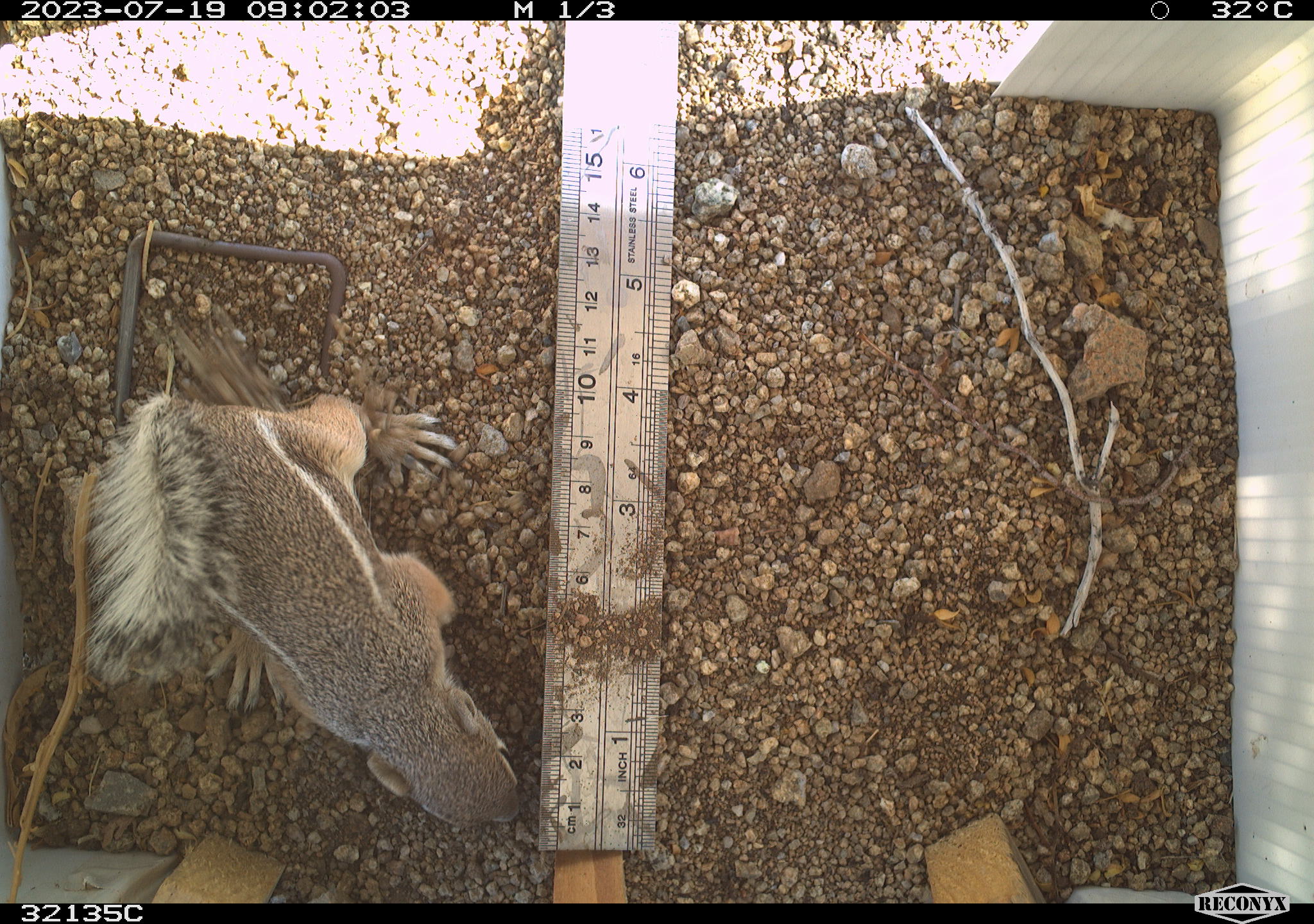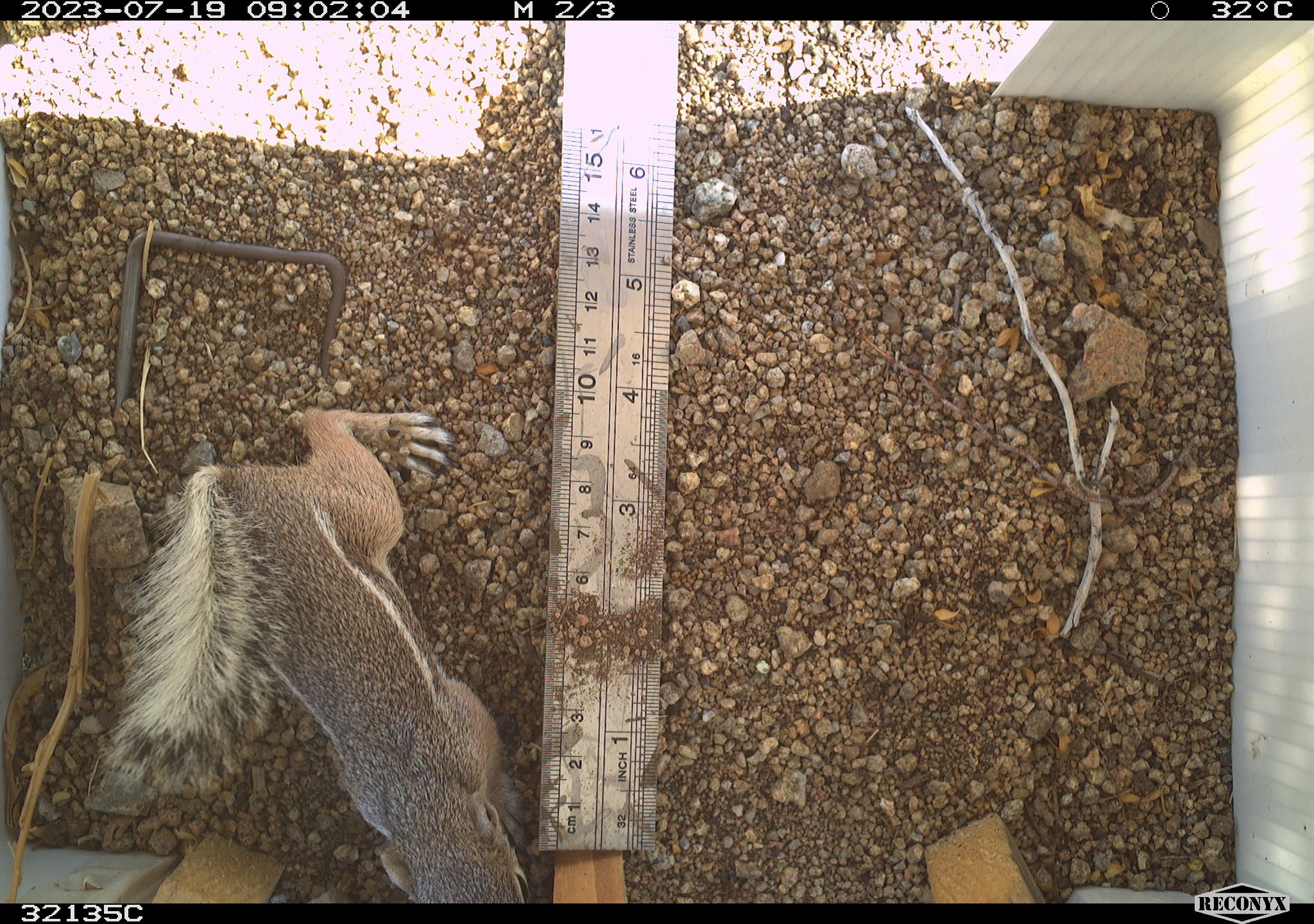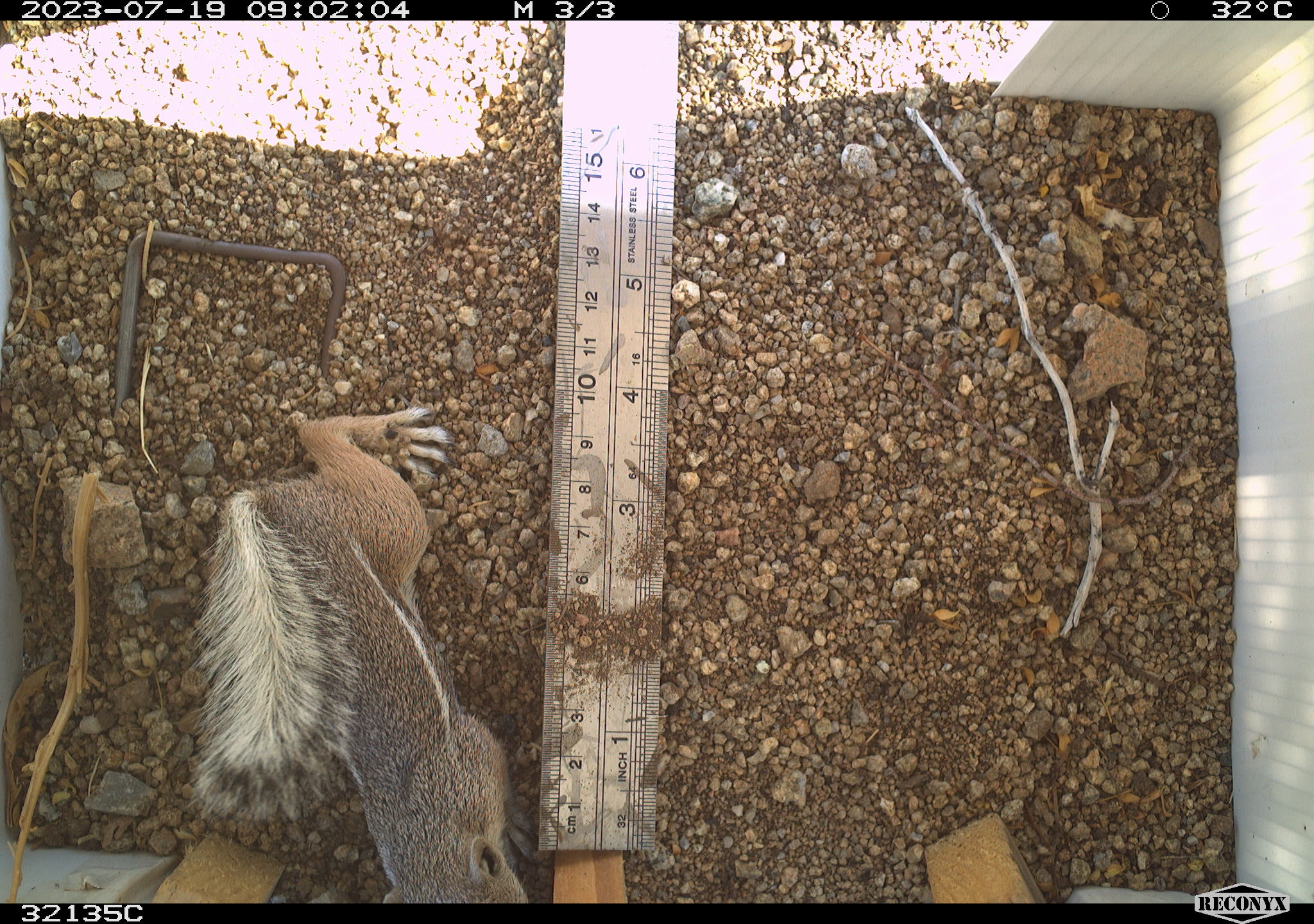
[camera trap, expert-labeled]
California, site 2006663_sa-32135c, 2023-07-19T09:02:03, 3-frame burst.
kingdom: Animalia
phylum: Chordata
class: Mammalia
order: Rodentia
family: Sciuridae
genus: Ammospermophilus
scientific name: Ammospermophilus leucurus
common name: white-tailed antelope squirrel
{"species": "white-tailed antelope squirrel (Ammospermophilus leucurus)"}